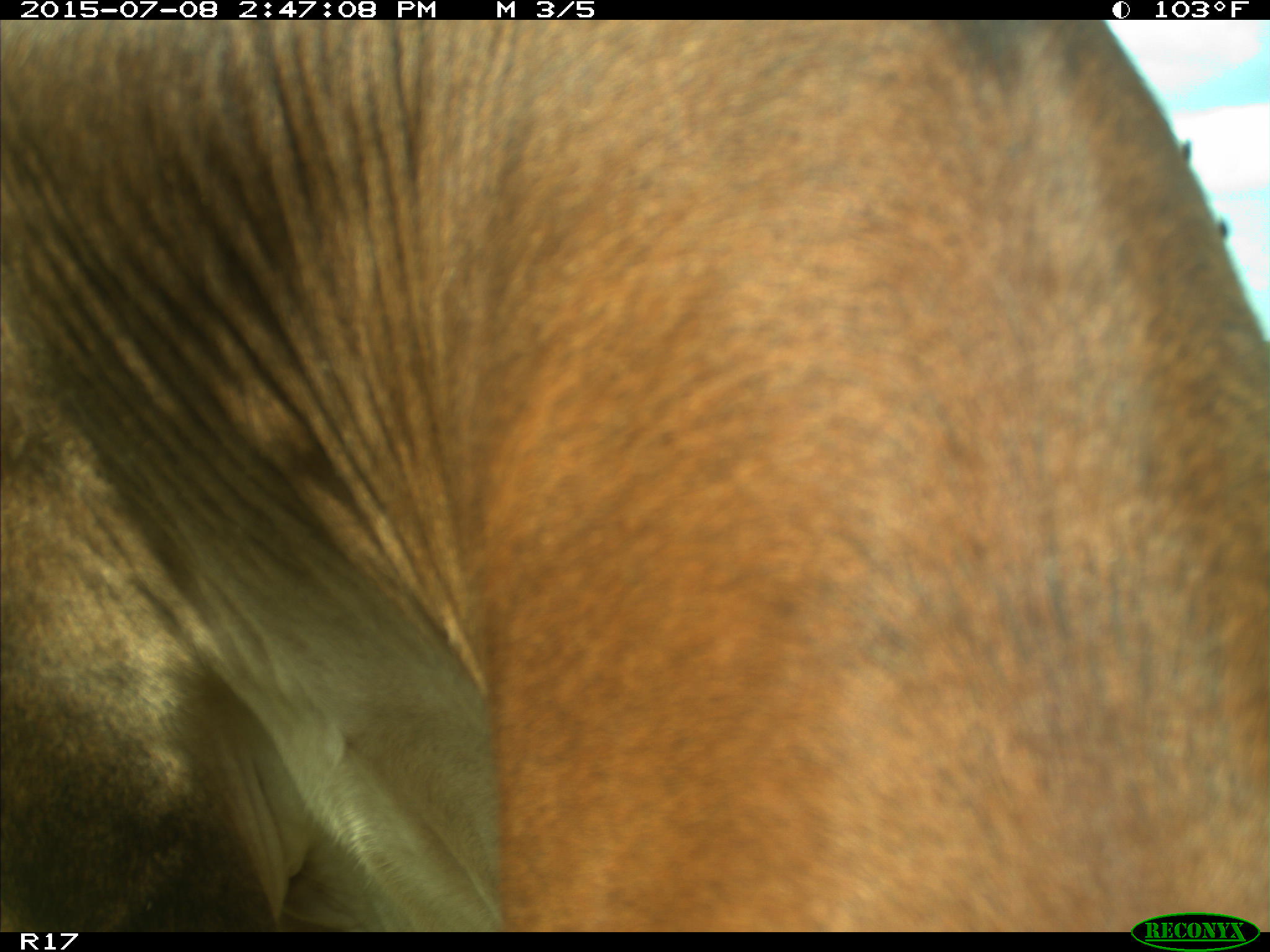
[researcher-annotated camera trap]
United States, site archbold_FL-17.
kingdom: Animalia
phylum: Chordata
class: Mammalia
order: Artiodactyla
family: Bovidae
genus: Bos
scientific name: Bos taurus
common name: domestic cow